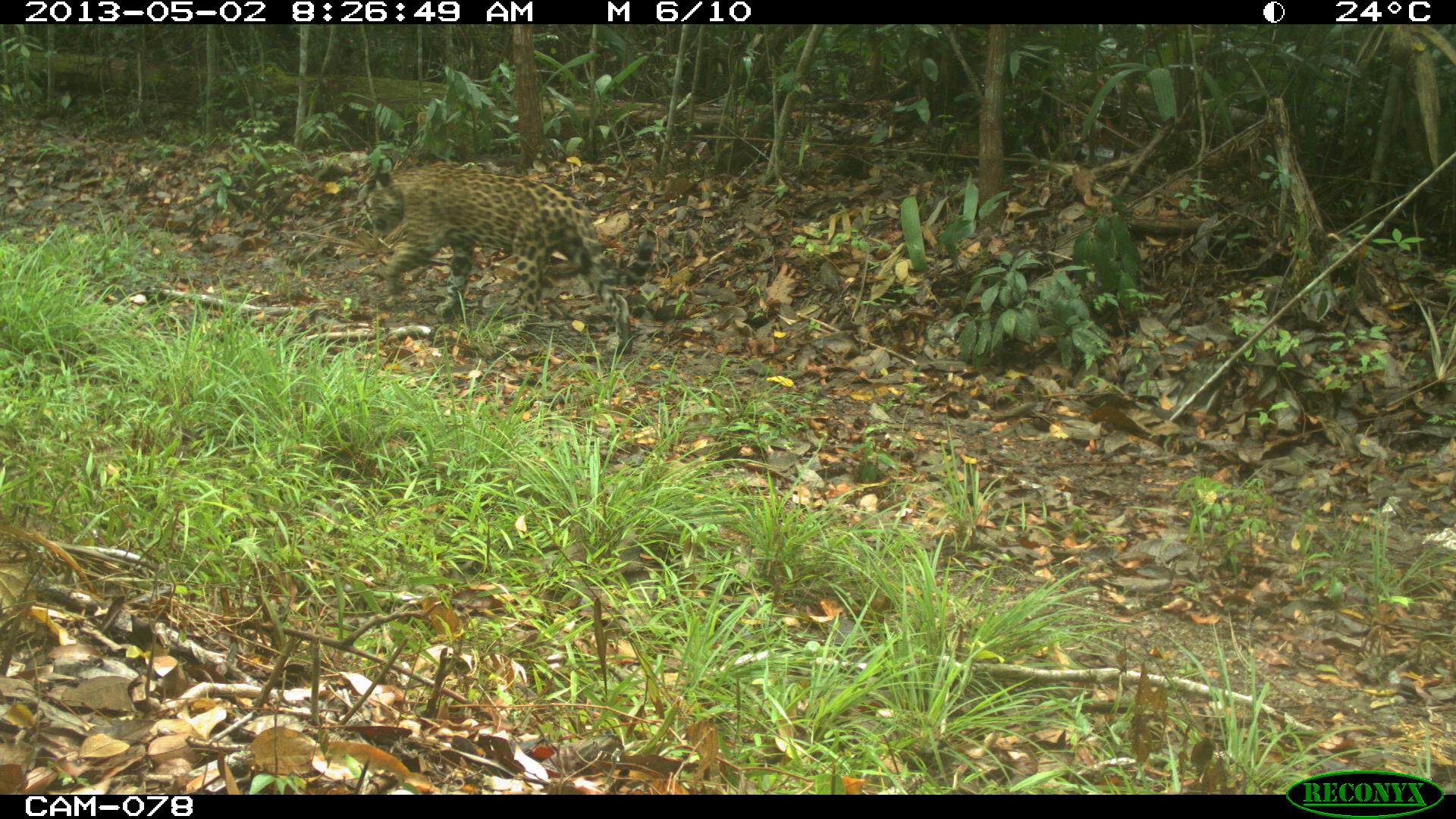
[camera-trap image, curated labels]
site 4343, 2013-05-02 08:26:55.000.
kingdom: Animalia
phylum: Chordata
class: Mammalia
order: Carnivora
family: Felidae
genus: Panthera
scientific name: Panthera onca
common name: jaguar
Panthera onca (jaguar), count 1, sex male.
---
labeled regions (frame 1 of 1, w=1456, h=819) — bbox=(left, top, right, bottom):
panthera onca: bbox=(355, 165, 655, 354)